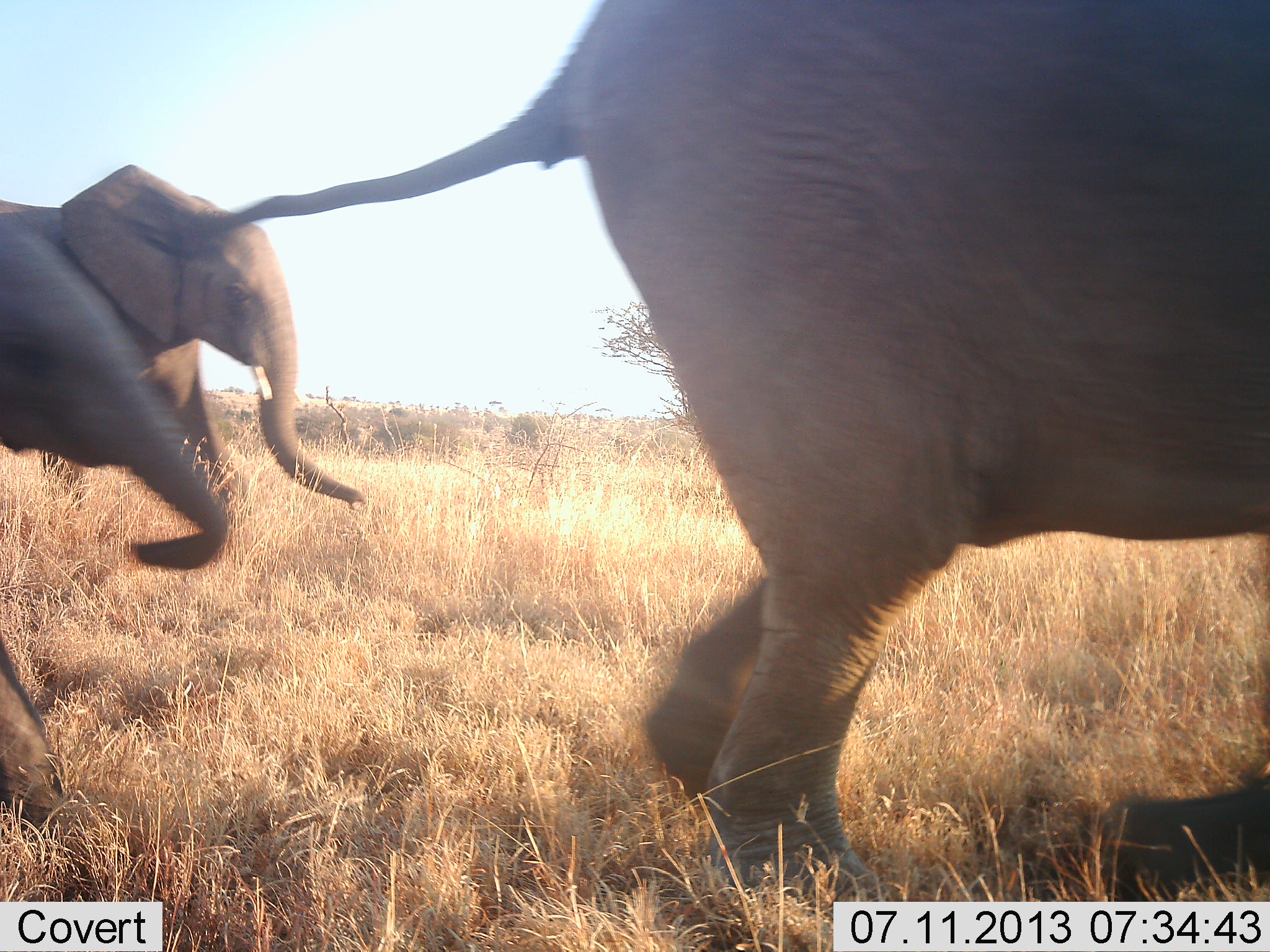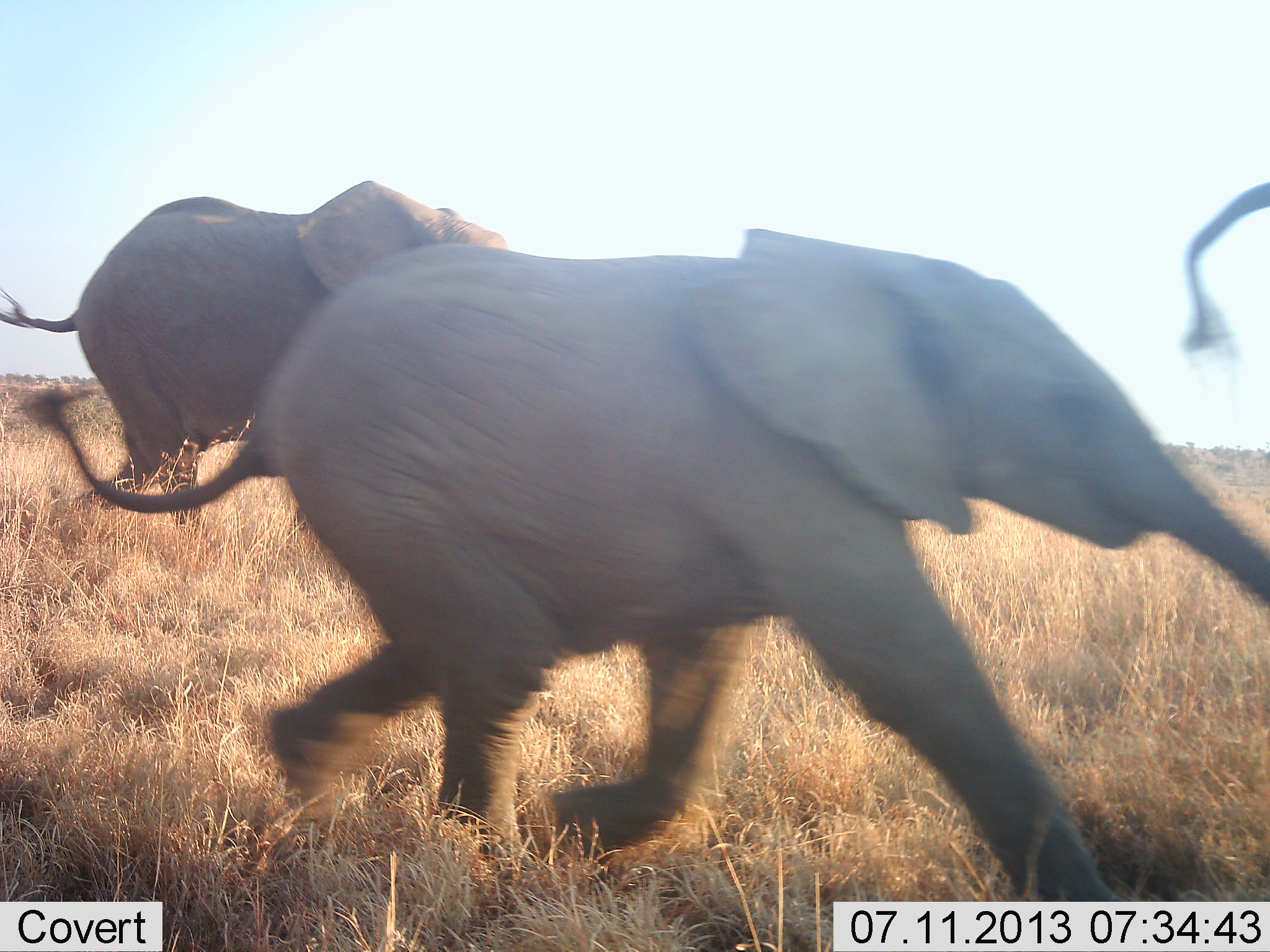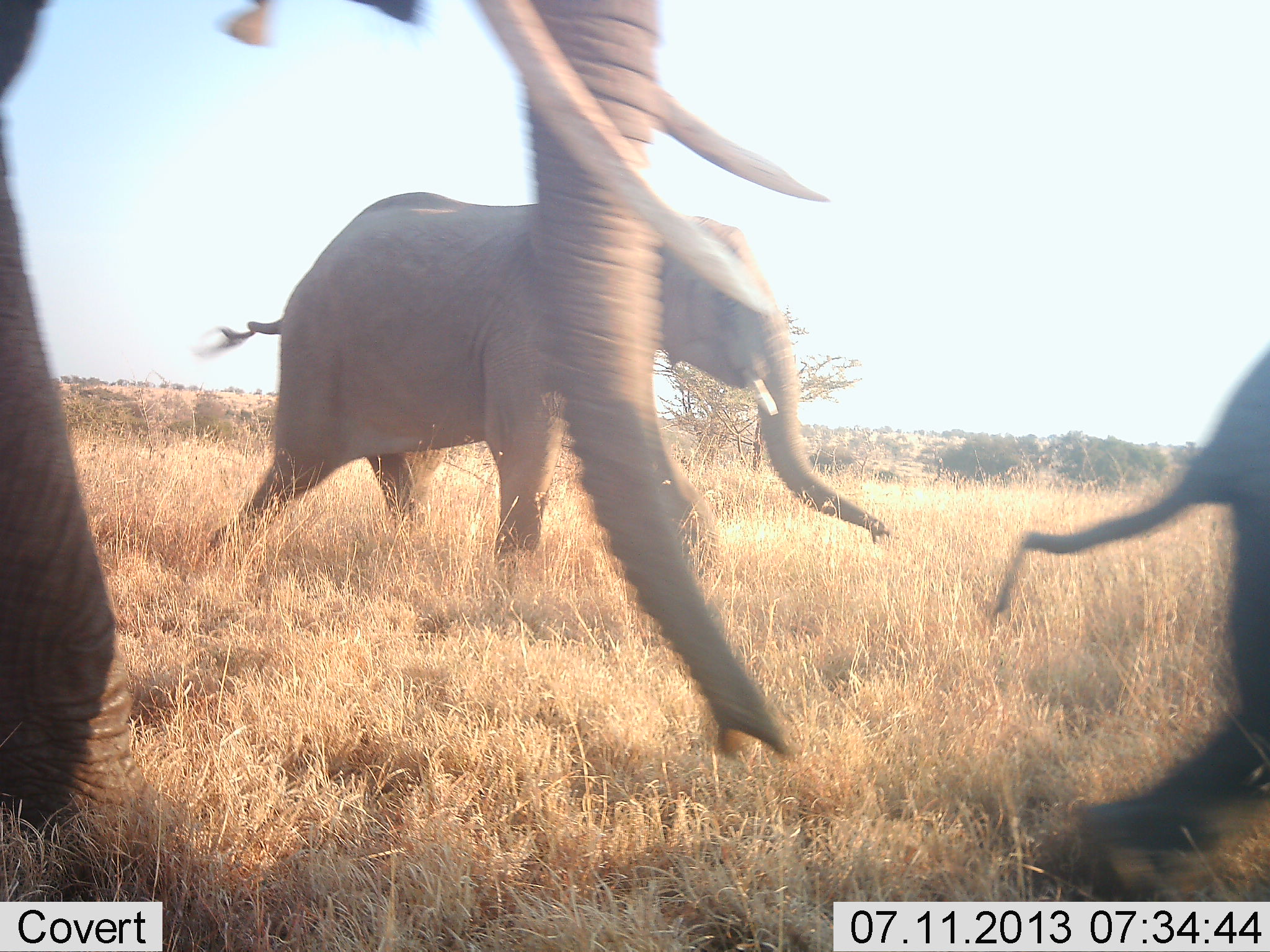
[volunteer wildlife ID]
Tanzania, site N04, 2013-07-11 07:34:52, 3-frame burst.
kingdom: Animalia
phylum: Chordata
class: Mammalia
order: Proboscidea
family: Elephantidae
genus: Loxodonta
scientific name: Loxodonta africana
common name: african bush elephant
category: elephant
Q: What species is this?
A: Elephant (african bush elephant) (Loxodonta africana).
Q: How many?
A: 4.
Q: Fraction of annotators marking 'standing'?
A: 14%.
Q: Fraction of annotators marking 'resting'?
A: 0%.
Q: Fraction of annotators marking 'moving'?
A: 95%.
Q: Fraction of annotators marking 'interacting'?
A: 0%.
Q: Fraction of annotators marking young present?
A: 43%.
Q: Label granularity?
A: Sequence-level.